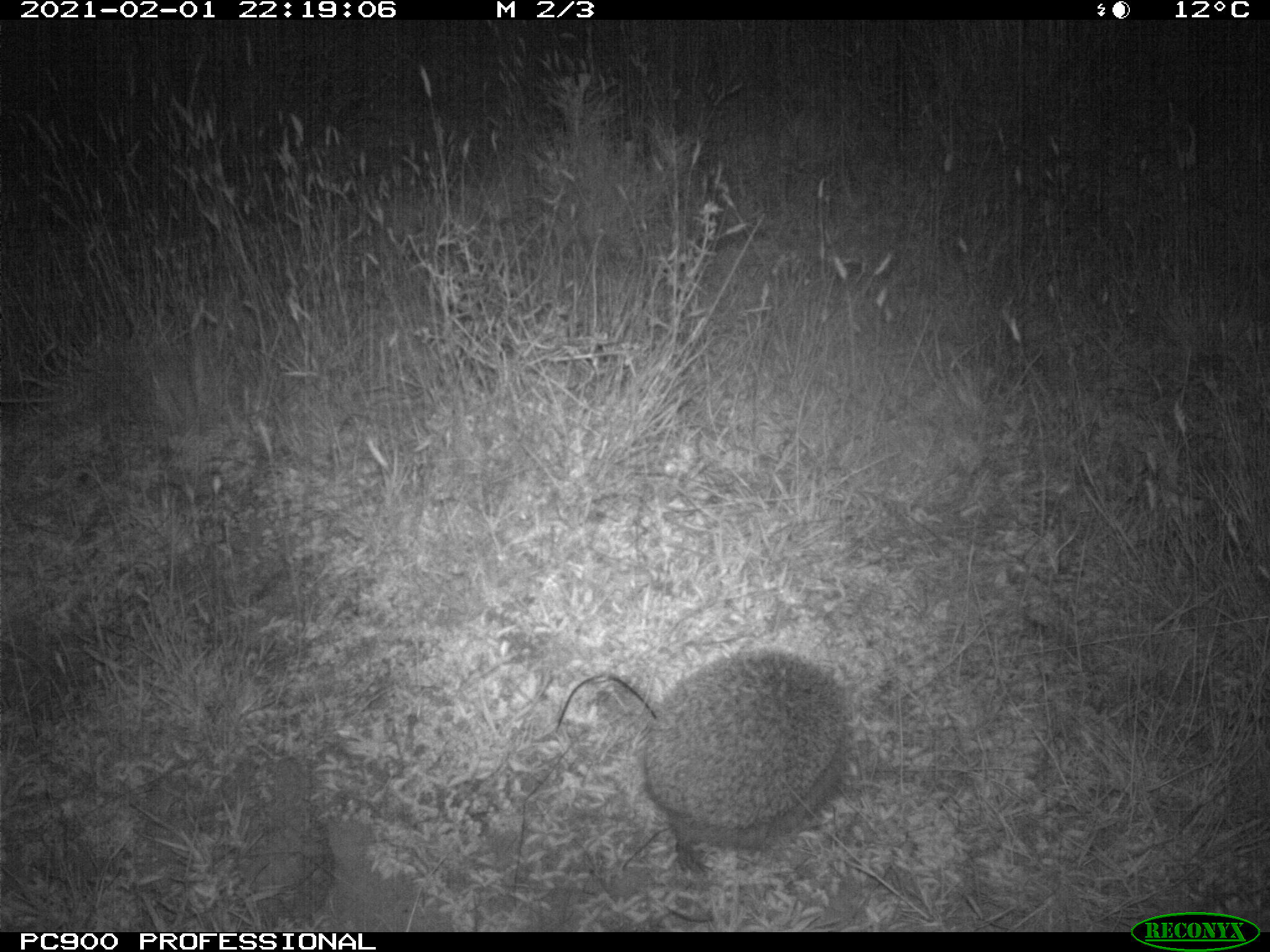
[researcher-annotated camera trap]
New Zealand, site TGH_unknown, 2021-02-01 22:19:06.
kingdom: Animalia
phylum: Chordata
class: Mammalia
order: Eulipotyphla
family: Erinaceidae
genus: Erinaceus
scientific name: Erinaceus europaeus europaeus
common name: european hedgehog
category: hedgehog